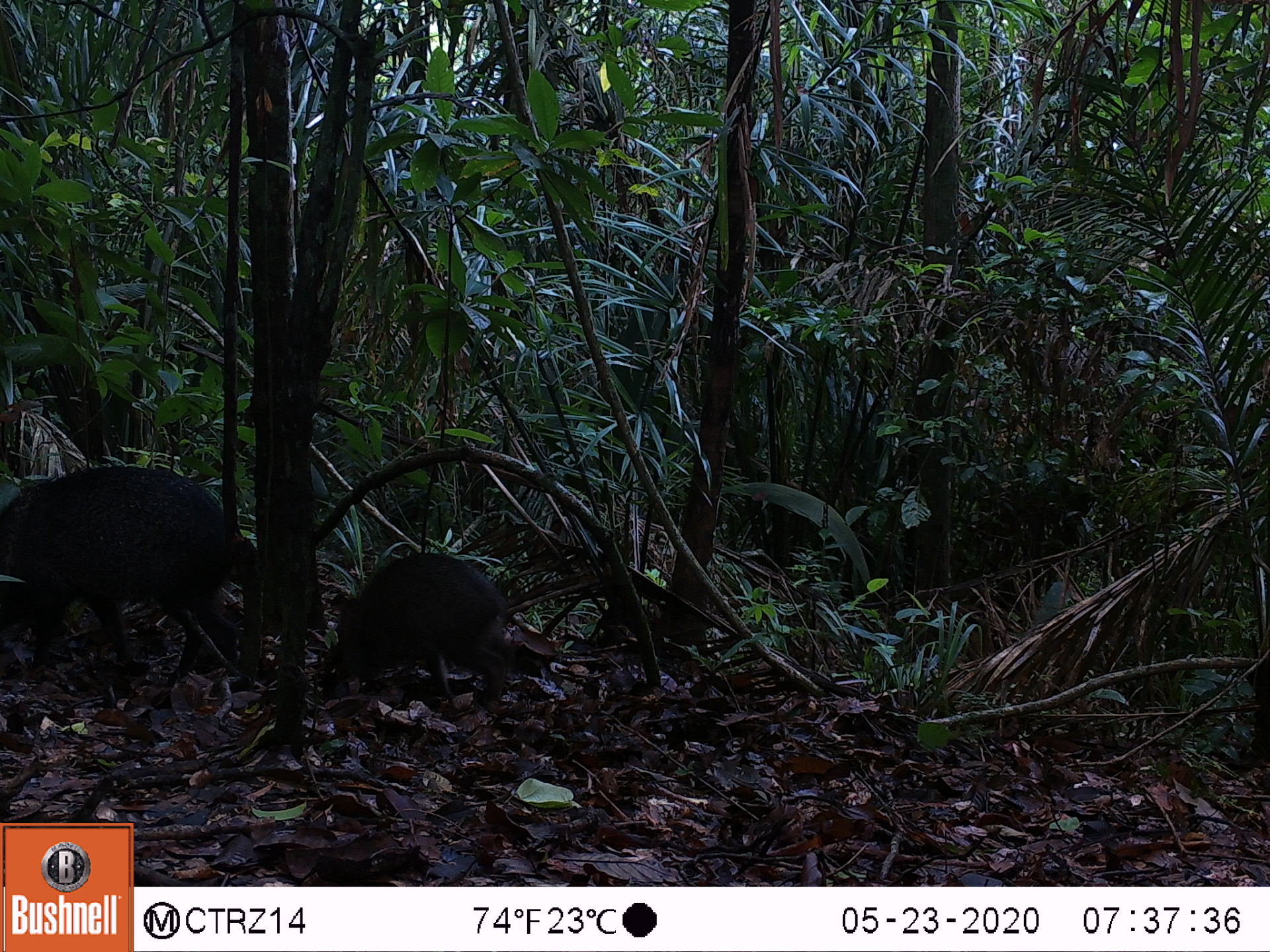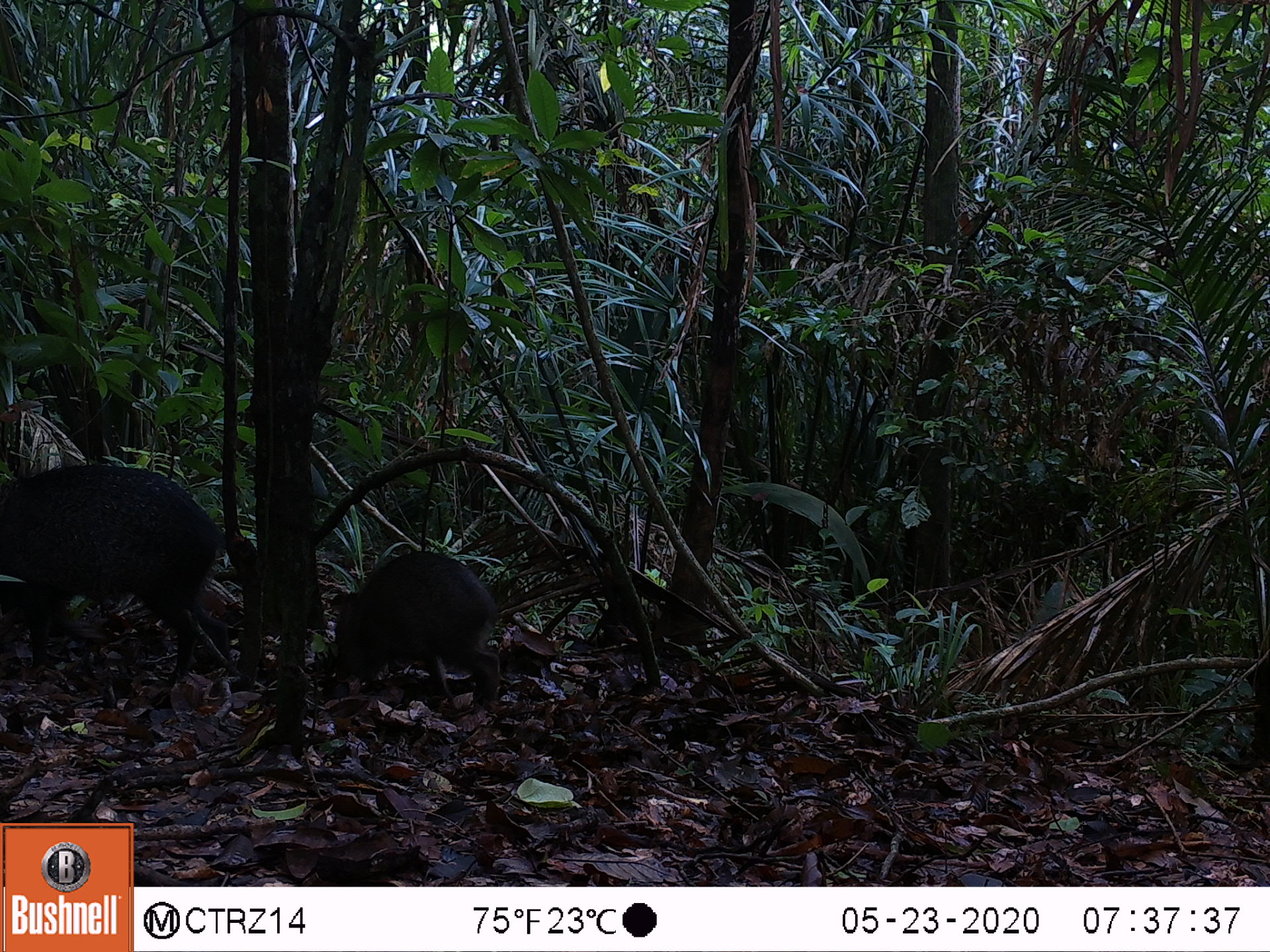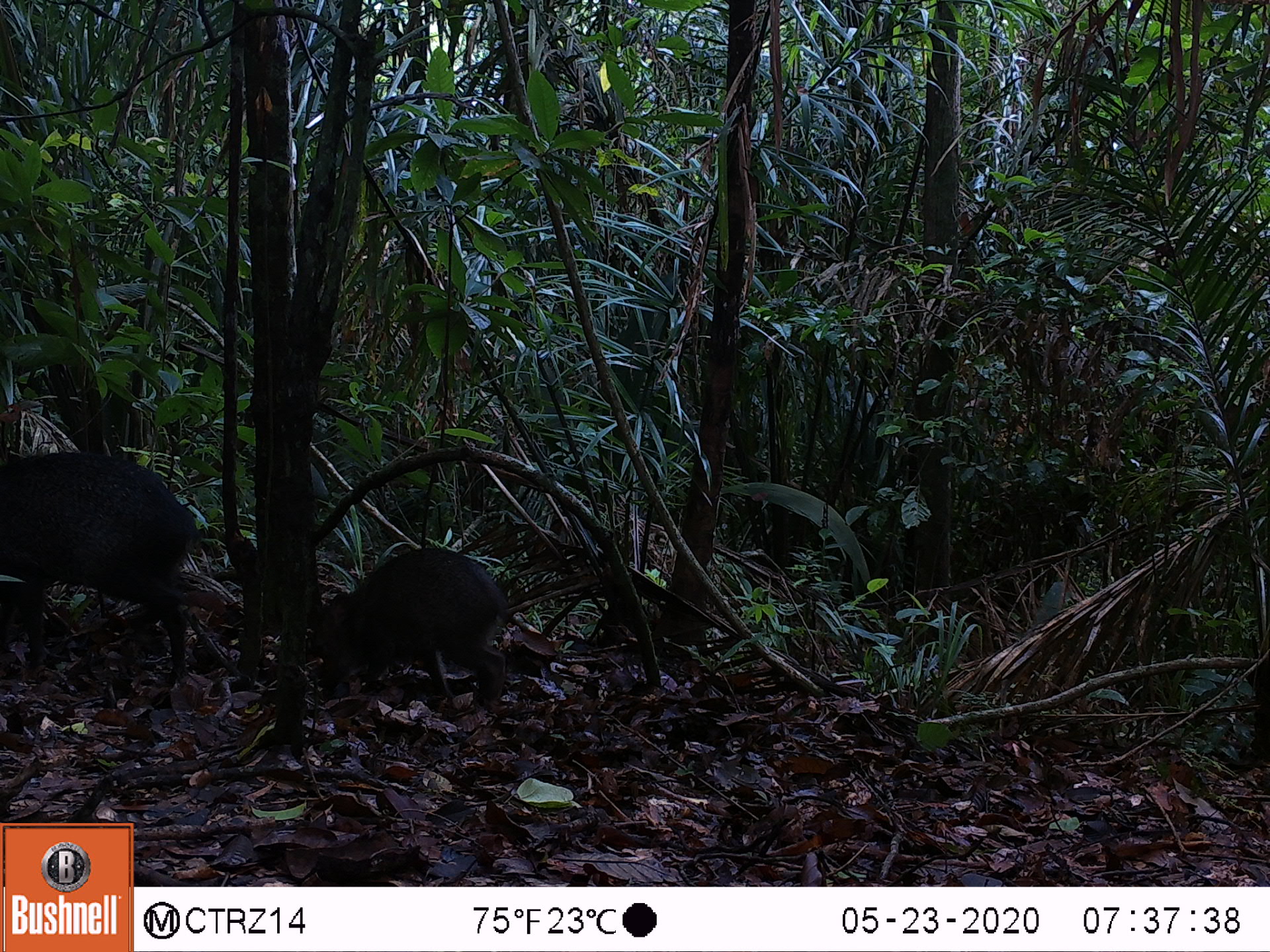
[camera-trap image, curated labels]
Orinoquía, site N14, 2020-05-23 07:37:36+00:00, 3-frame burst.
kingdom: Animalia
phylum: Chordata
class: Mammalia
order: Artiodactyla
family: Tayassuidae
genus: Pecari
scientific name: Pecari tajacu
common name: collared peccary